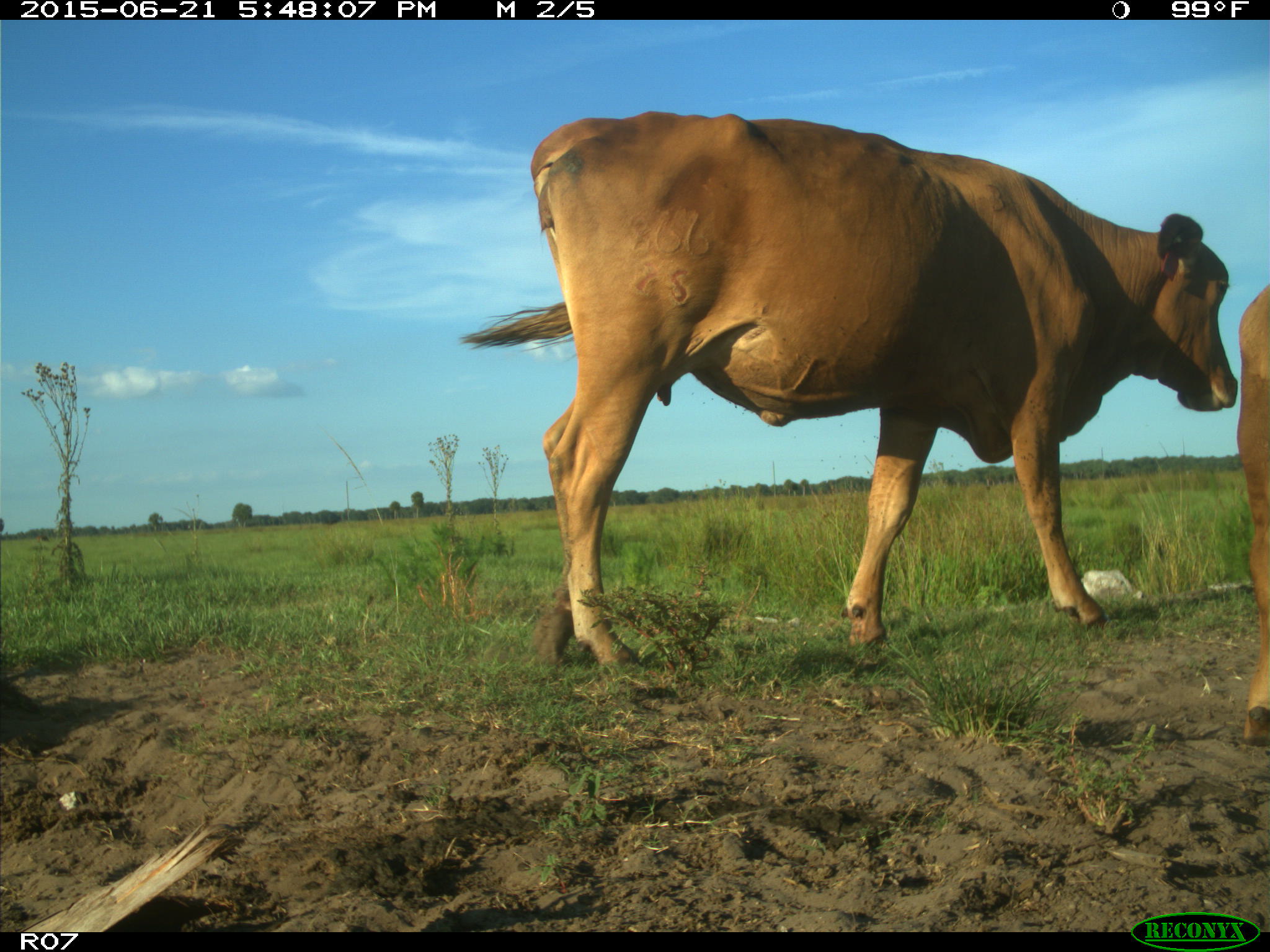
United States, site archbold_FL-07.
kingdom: Animalia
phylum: Chordata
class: Mammalia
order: Artiodactyla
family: Bovidae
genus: Bos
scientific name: Bos taurus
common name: domestic cow